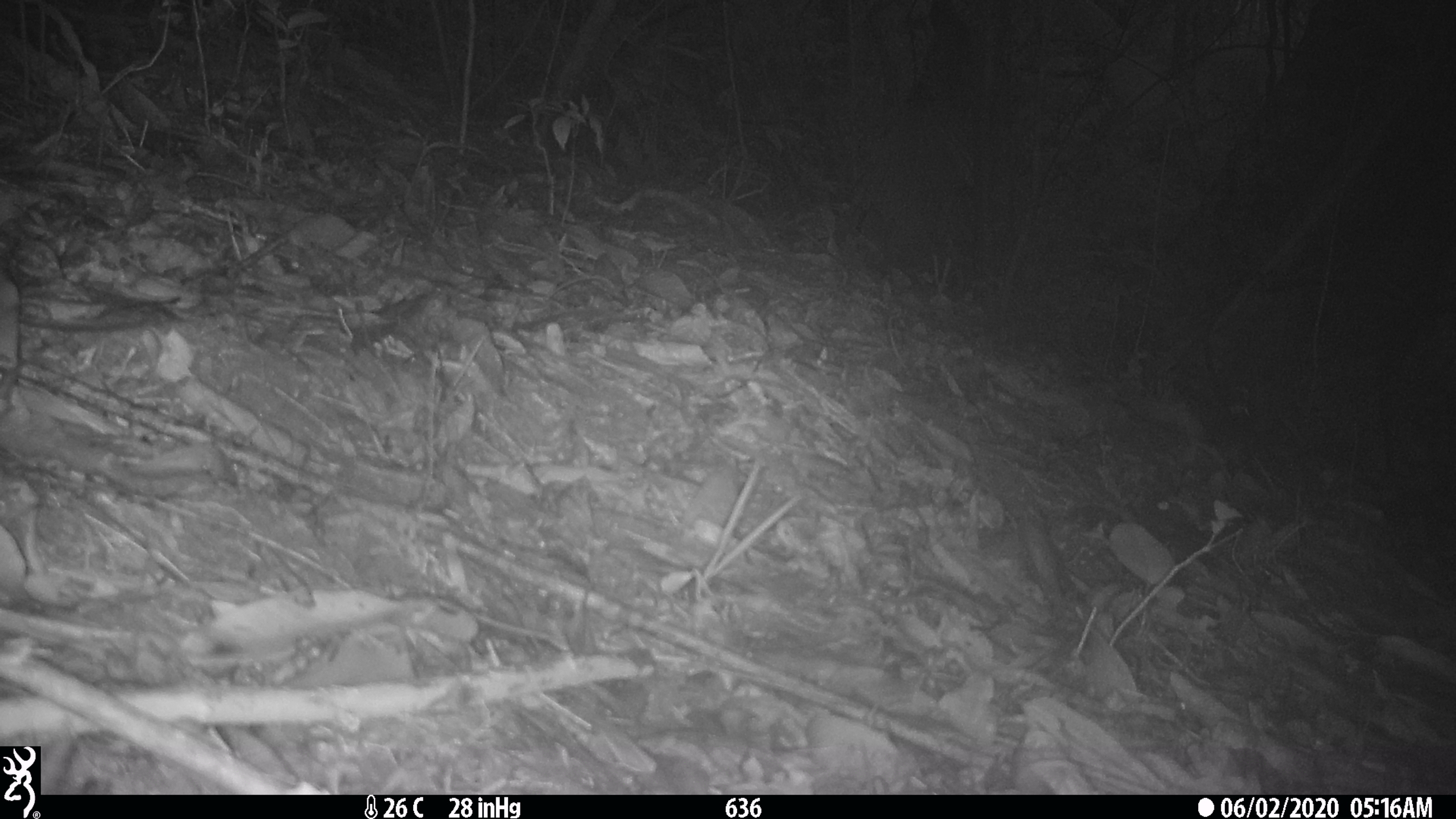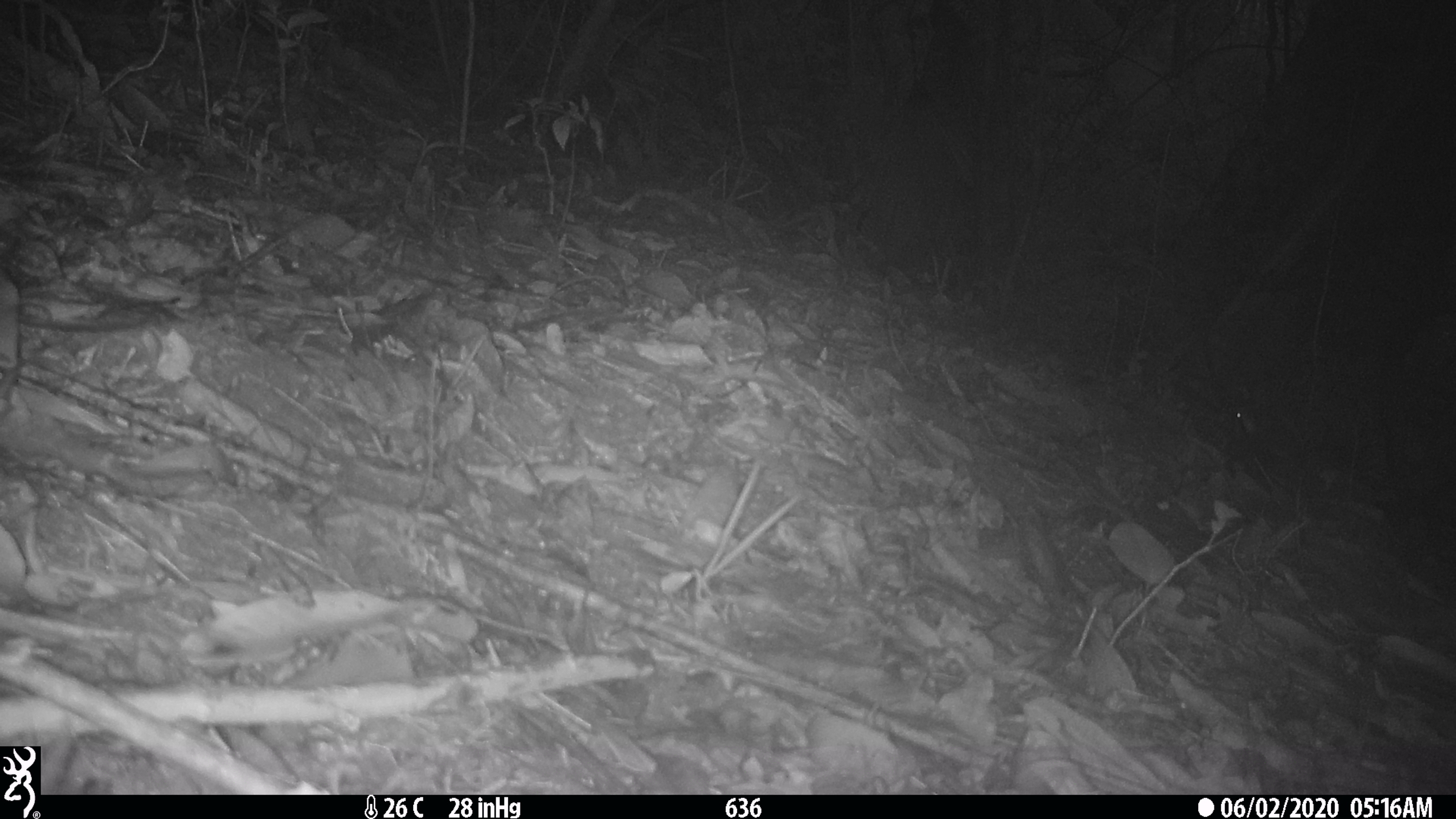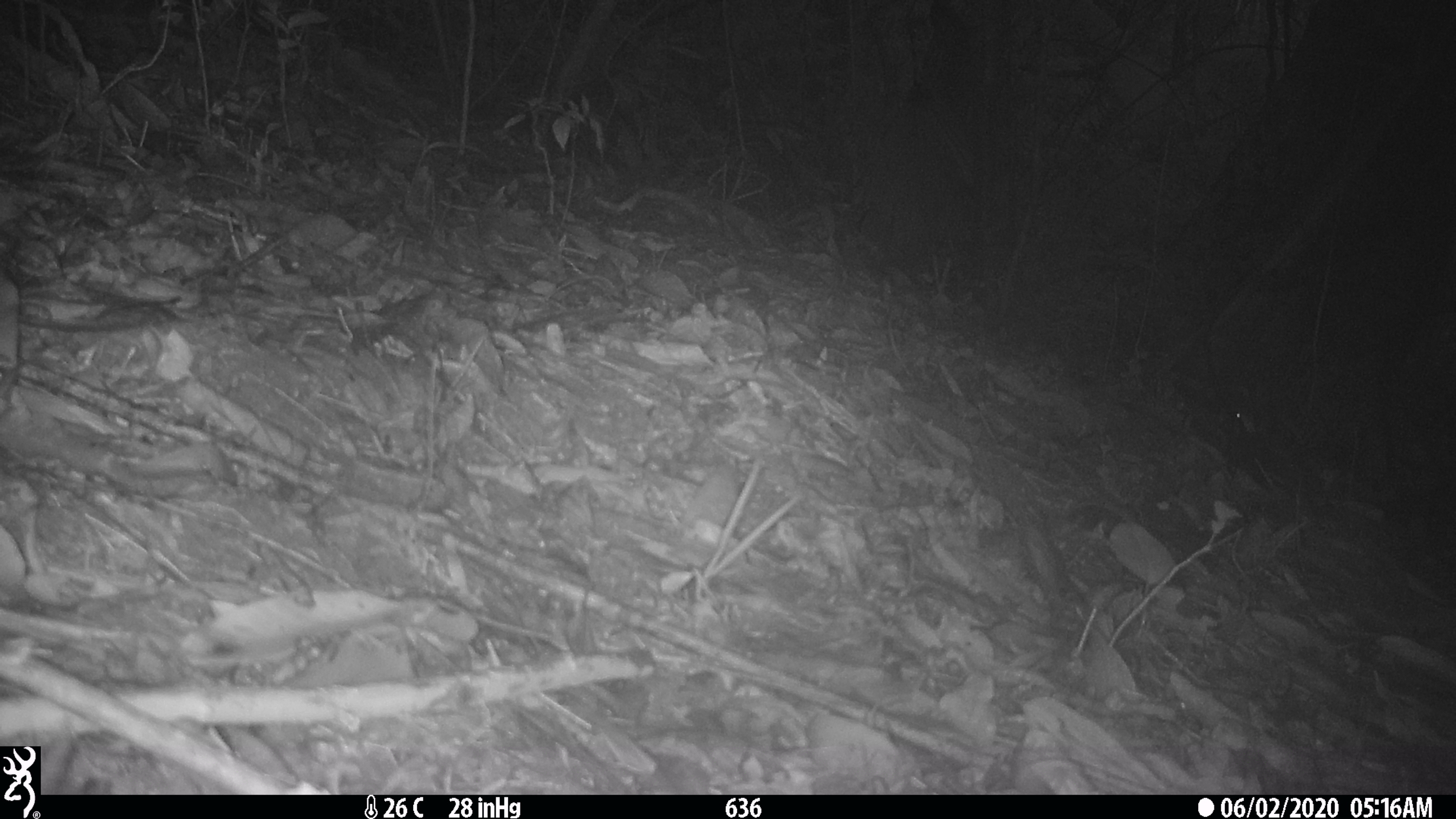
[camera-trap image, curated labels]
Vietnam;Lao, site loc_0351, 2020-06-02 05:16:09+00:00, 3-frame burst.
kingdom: Animalia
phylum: Chordata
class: Mammalia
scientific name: Mammalia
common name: mammal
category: unidentified small mammal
Unidentified small mammal (mammal) (Mammalia). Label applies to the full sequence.